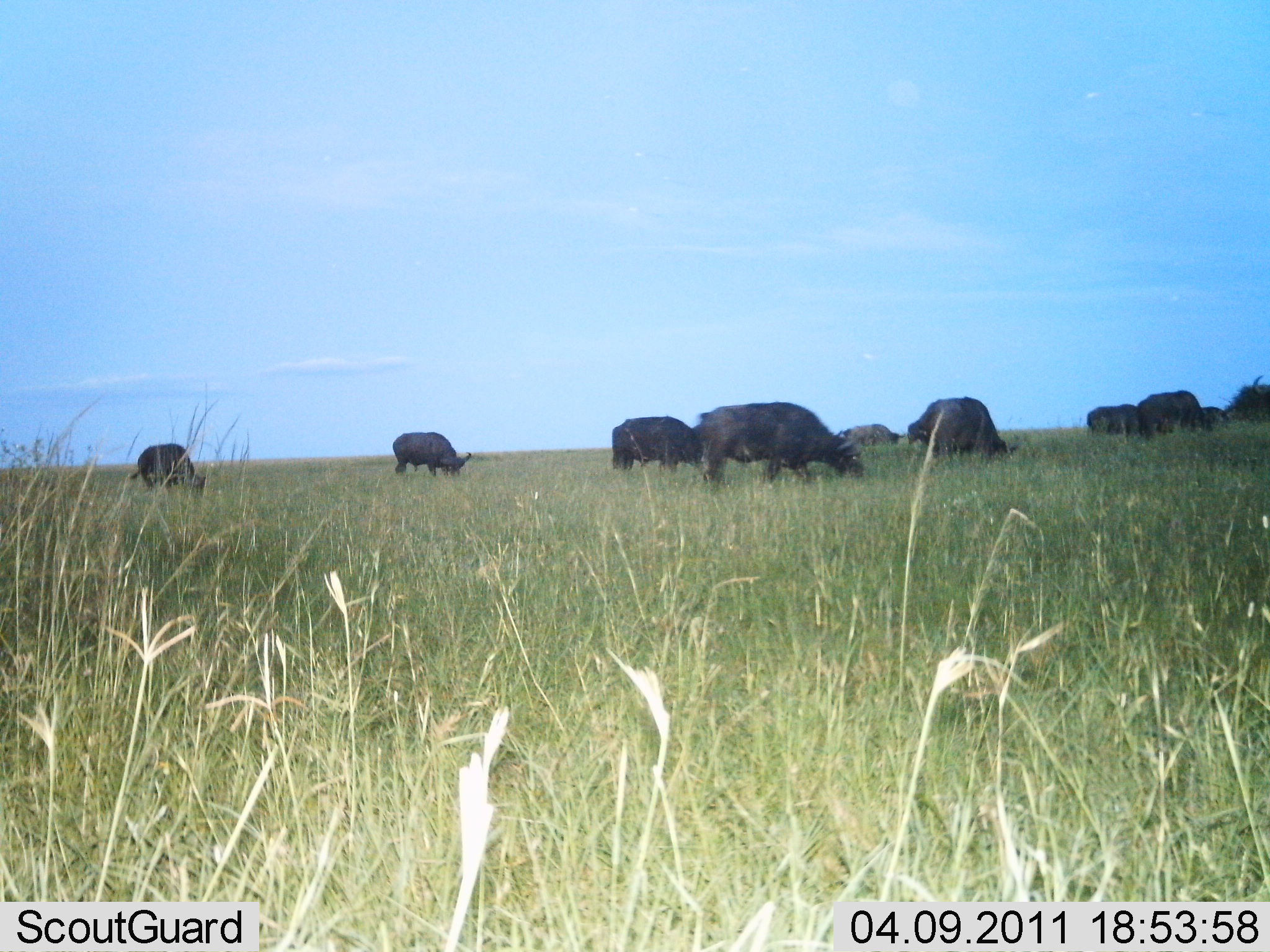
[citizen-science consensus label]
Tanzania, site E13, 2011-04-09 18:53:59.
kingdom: Animalia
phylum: Chordata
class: Mammalia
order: Artiodactyla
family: Bovidae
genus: Syncerus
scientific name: Syncerus caffer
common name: cape buffalo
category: buffalo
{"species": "buffalo (cape buffalo) (Syncerus caffer)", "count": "10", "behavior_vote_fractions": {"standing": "8%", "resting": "0%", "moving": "0%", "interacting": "0%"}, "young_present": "0%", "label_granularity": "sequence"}